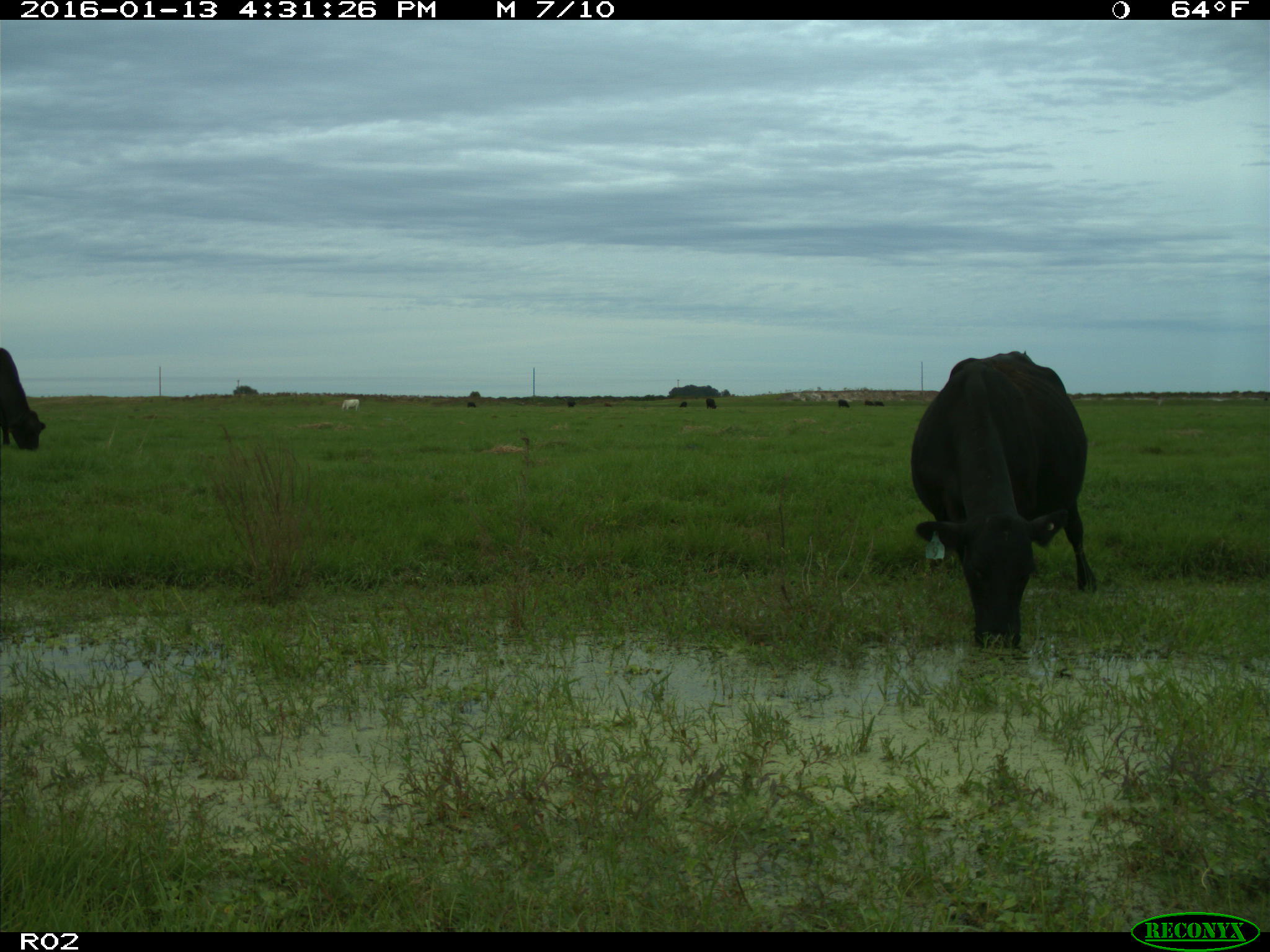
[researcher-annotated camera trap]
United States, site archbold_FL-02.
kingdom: Animalia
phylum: Chordata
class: Mammalia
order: Artiodactyla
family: Bovidae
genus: Bos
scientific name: Bos taurus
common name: domestic cow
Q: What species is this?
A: Bos taurus (domestic cow).